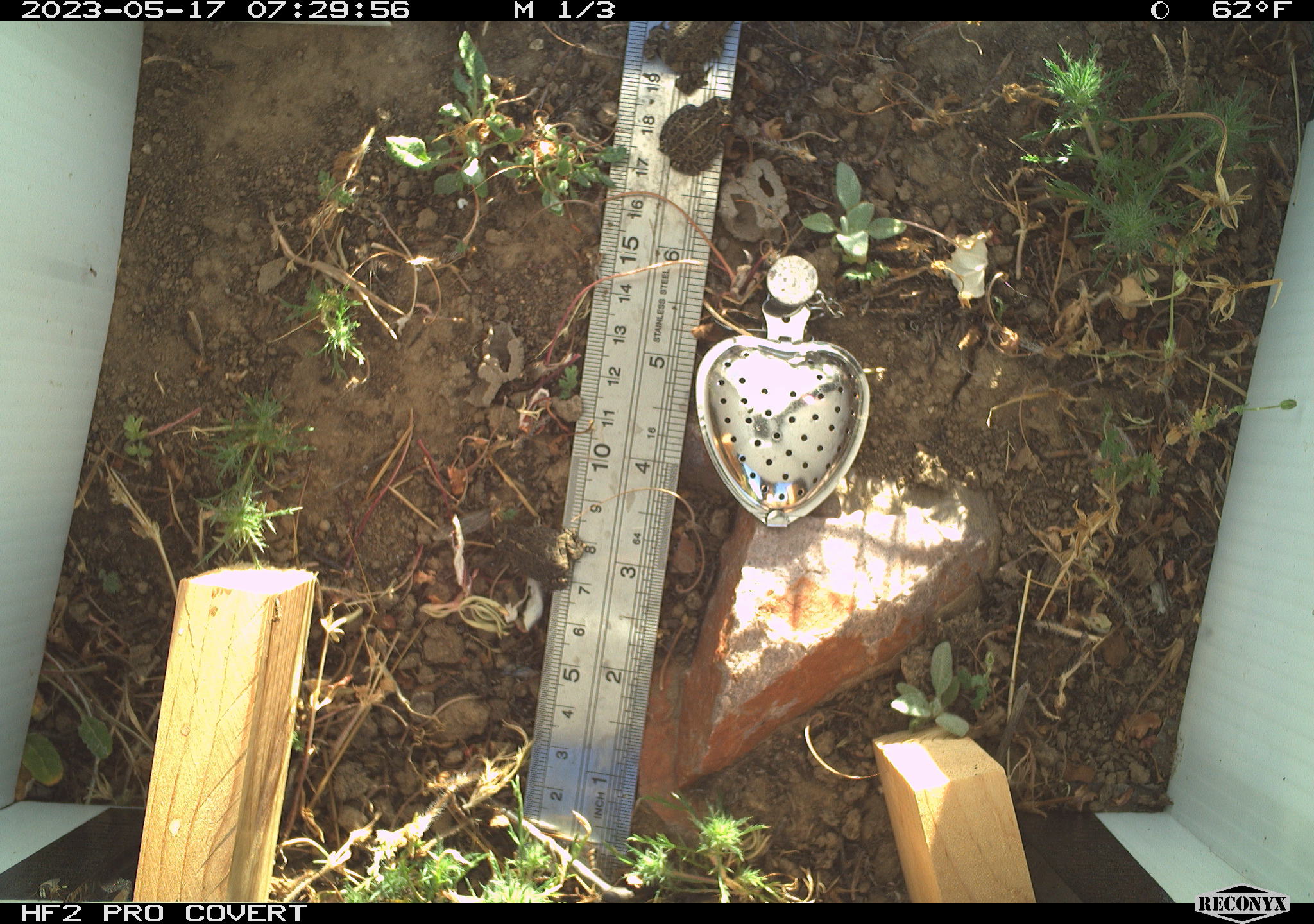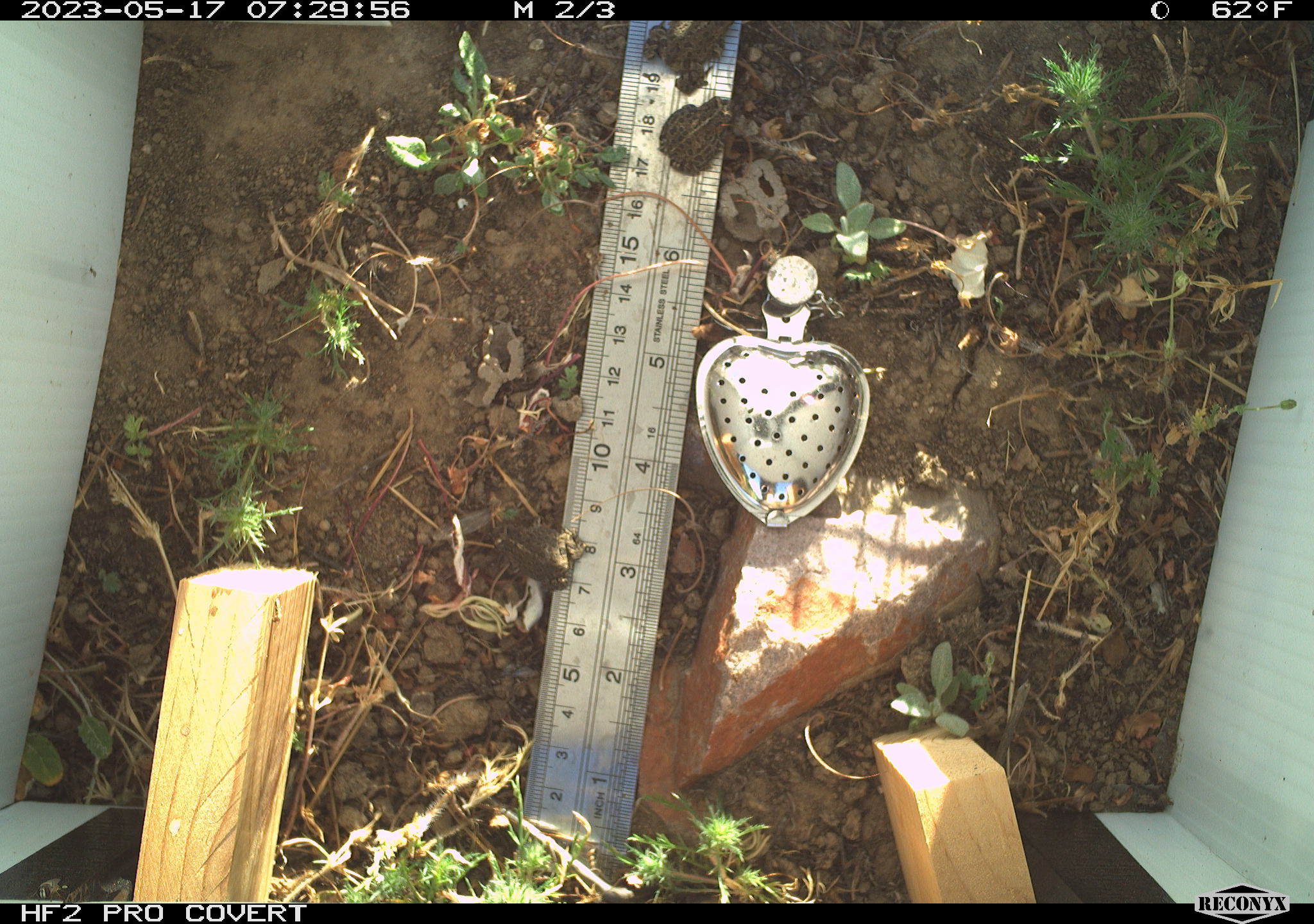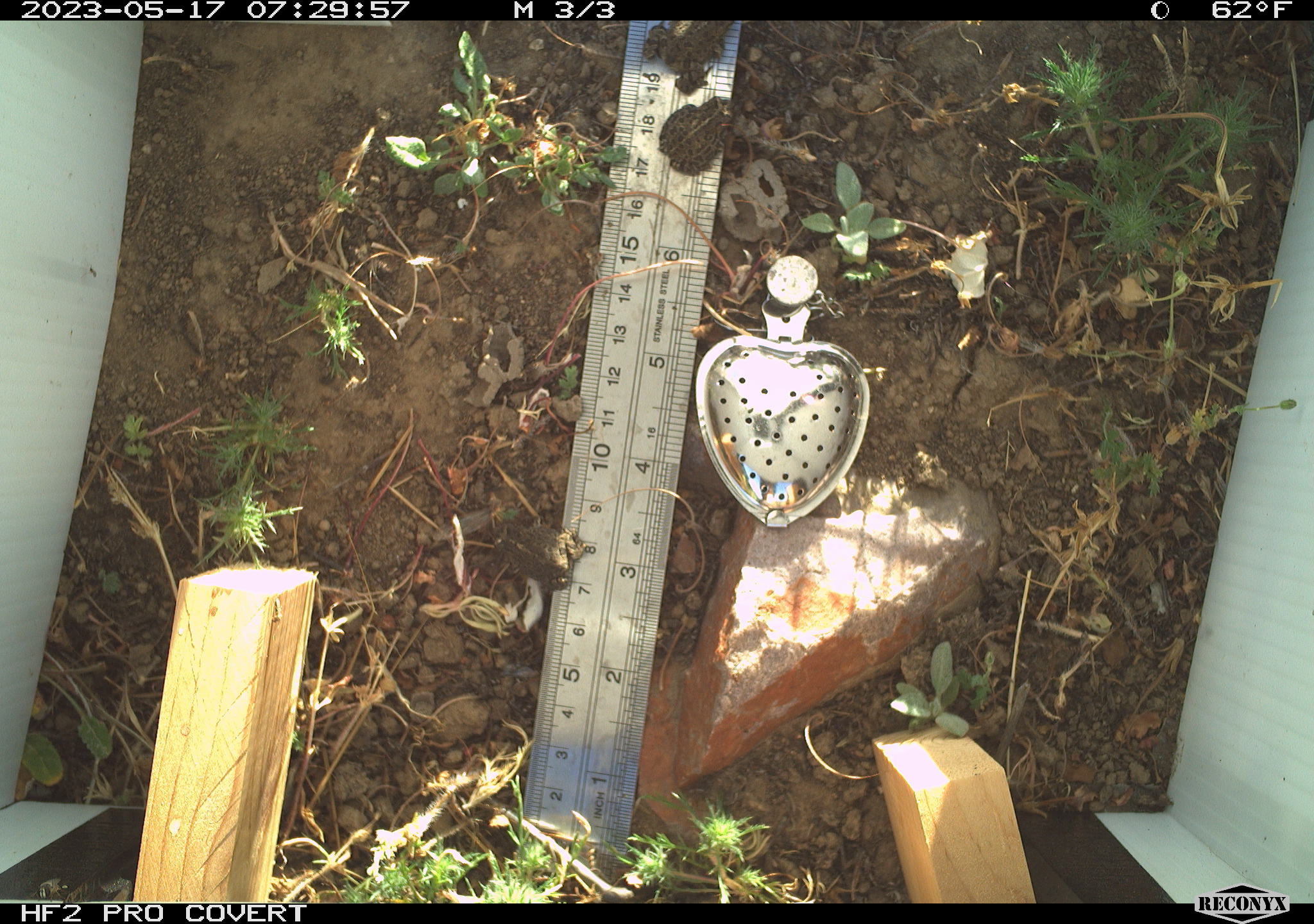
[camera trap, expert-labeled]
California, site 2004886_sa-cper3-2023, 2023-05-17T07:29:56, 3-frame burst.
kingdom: Animalia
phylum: Chordata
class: Amphibia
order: Anura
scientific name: Anura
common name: frogs